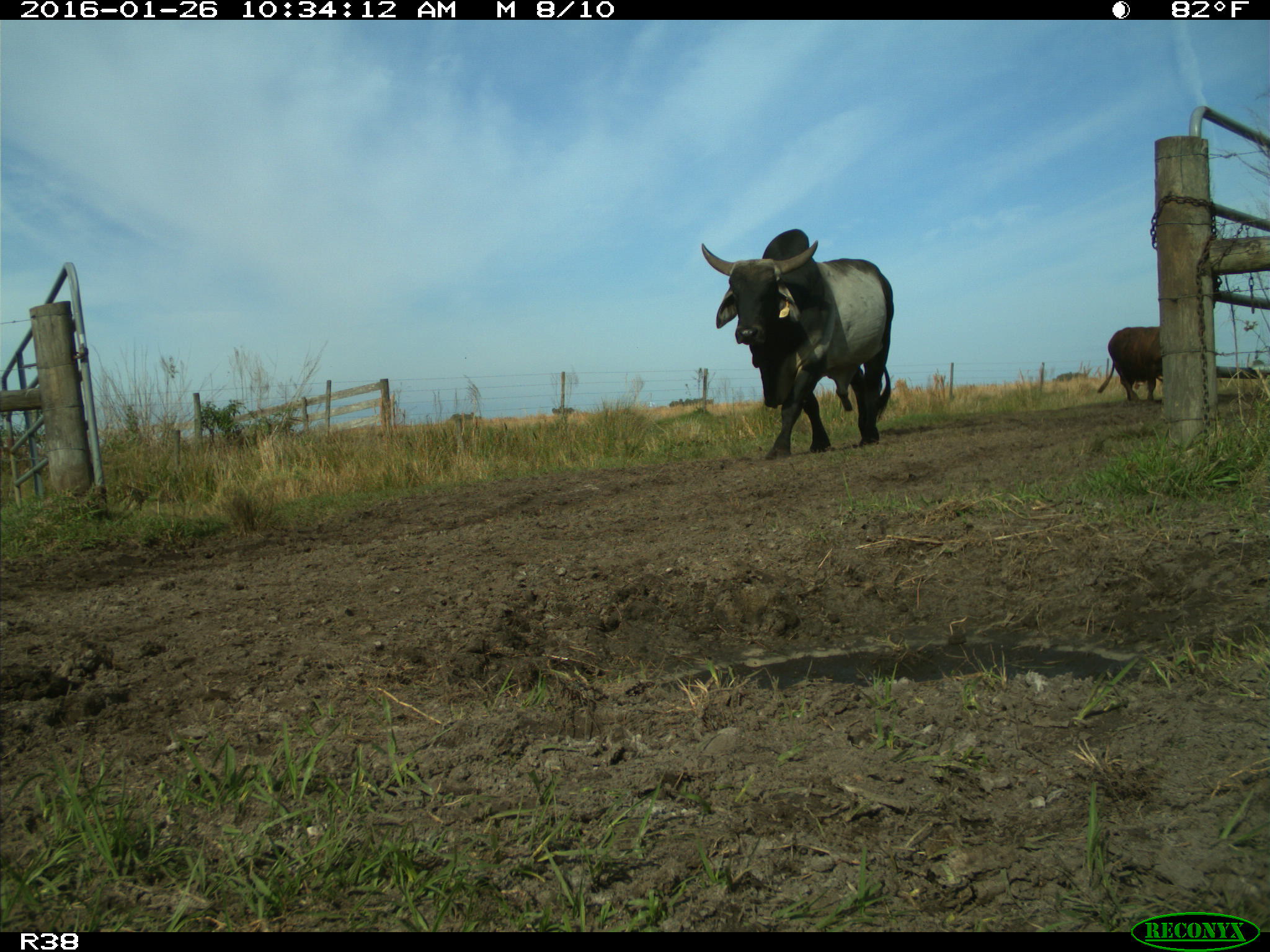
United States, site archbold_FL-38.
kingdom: Animalia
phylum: Chordata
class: Mammalia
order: Artiodactyla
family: Bovidae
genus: Bos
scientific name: Bos taurus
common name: domestic cow